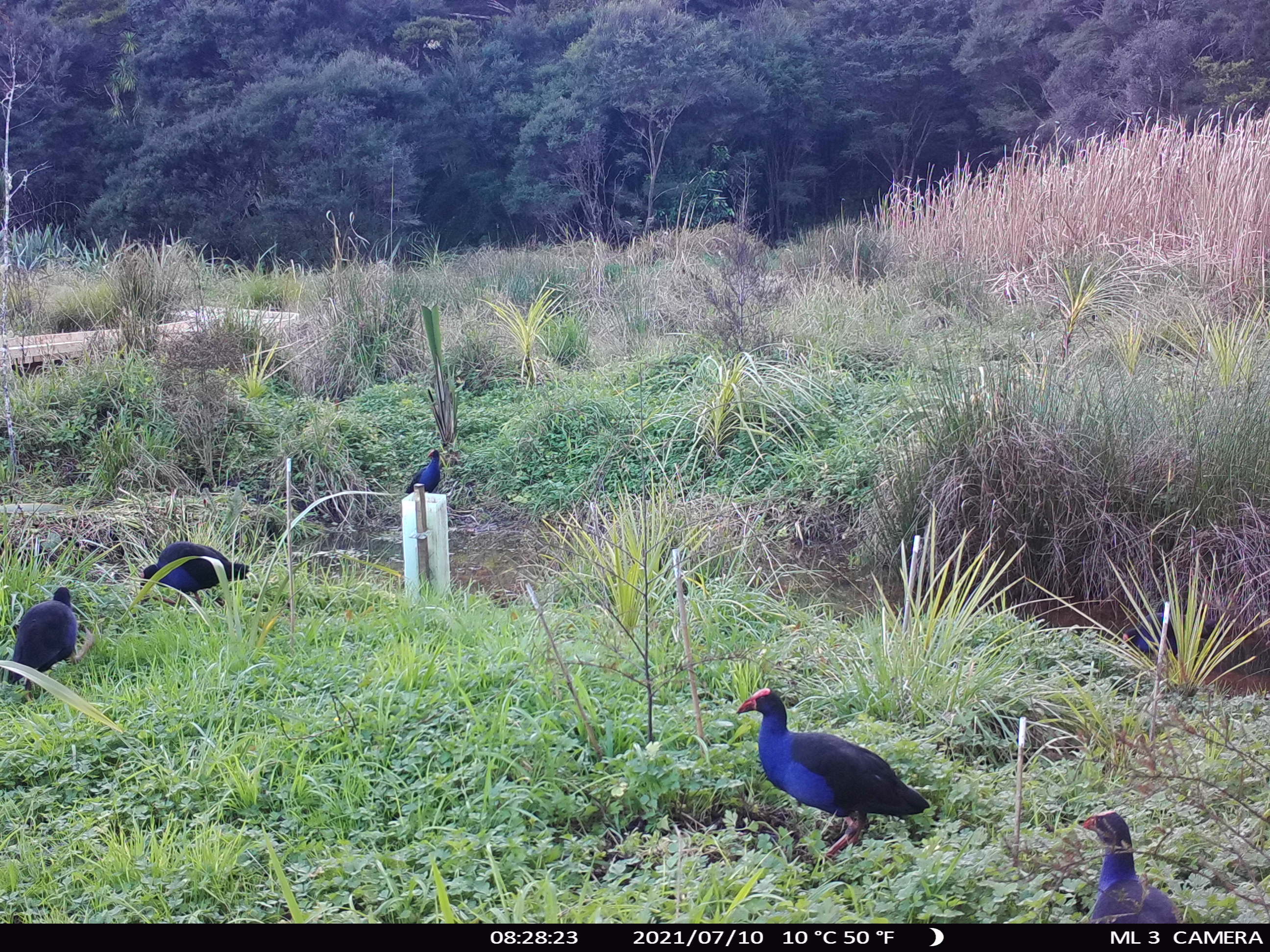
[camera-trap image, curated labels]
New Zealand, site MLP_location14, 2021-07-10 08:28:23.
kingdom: Animalia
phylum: Chordata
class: Aves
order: Gruiformes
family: Rallidae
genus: Porphyrio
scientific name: Porphyrio melanotus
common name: australasian swamphen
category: pukeko